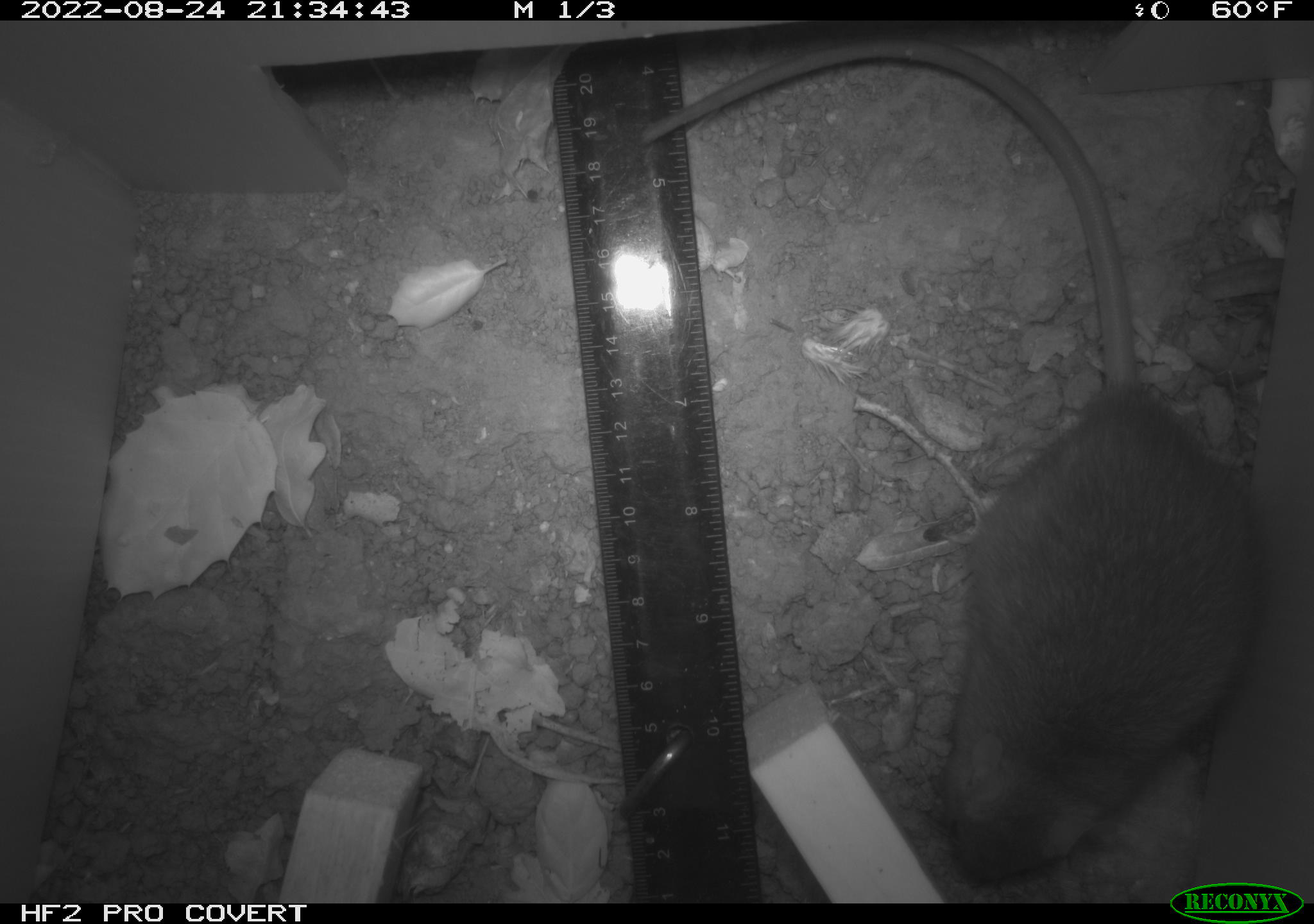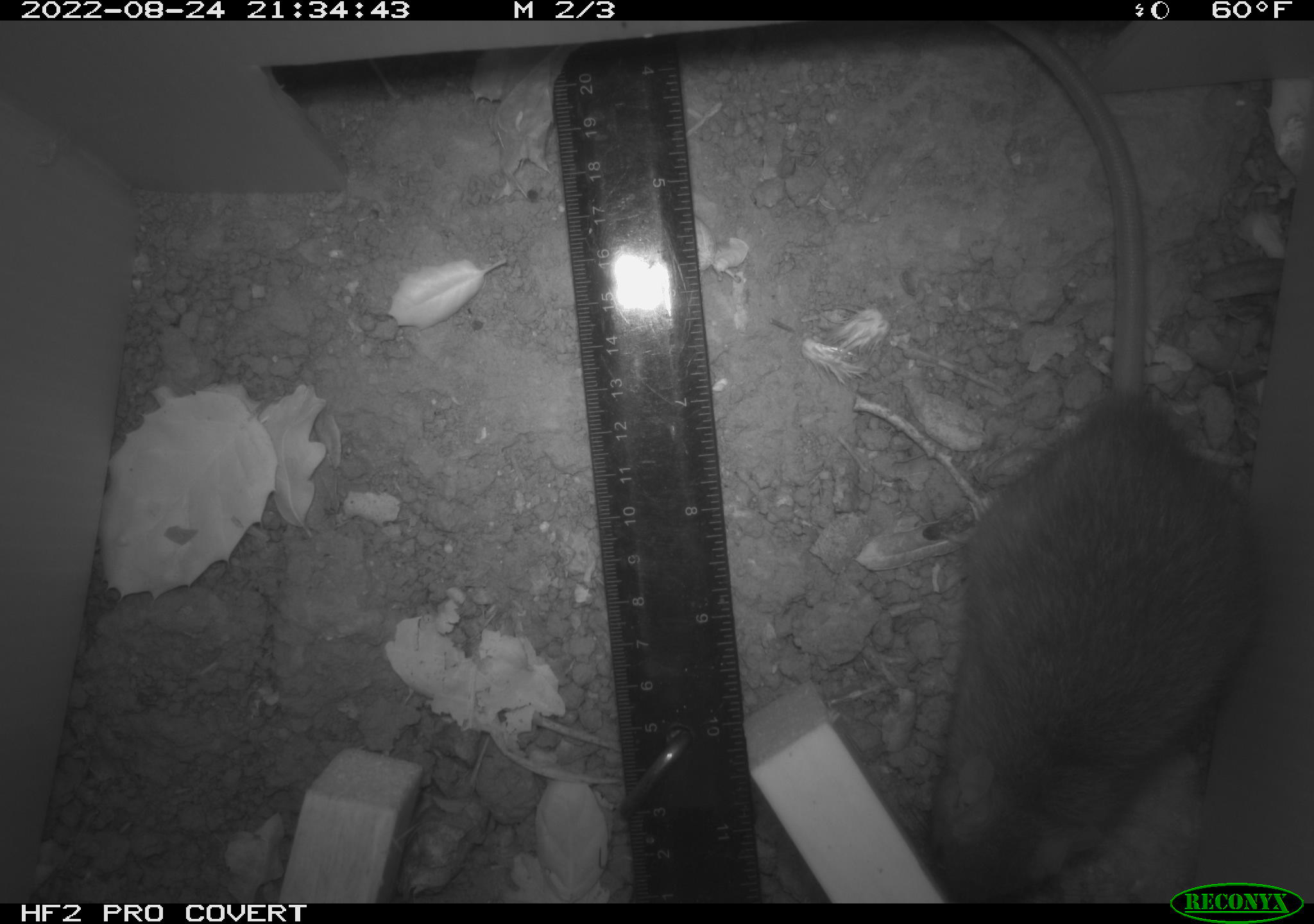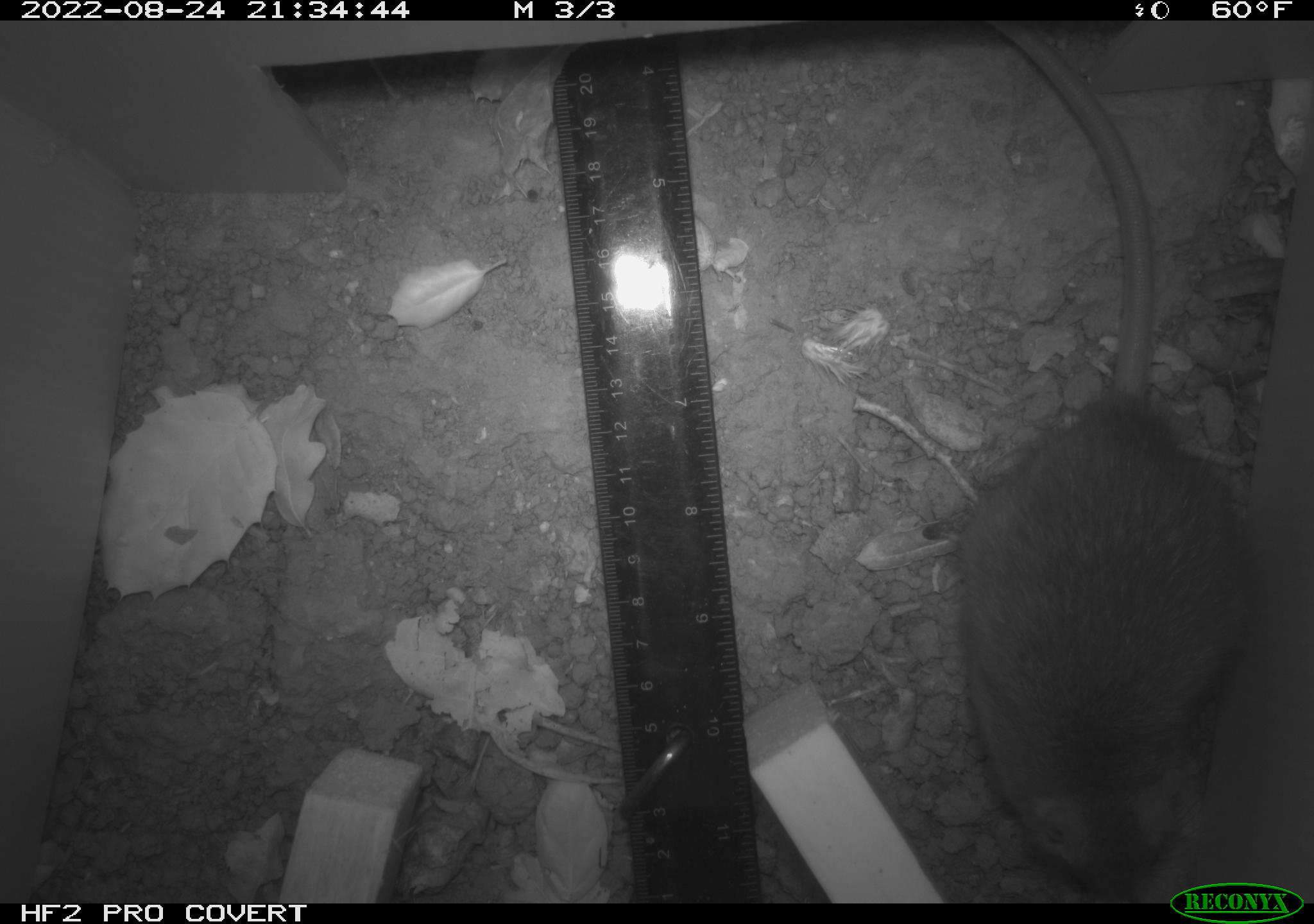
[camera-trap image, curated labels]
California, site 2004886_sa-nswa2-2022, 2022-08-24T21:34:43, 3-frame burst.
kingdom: Animalia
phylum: Chordata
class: Mammalia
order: Rodentia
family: Muridae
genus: Rattus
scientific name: Rattus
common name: rat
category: rattus species